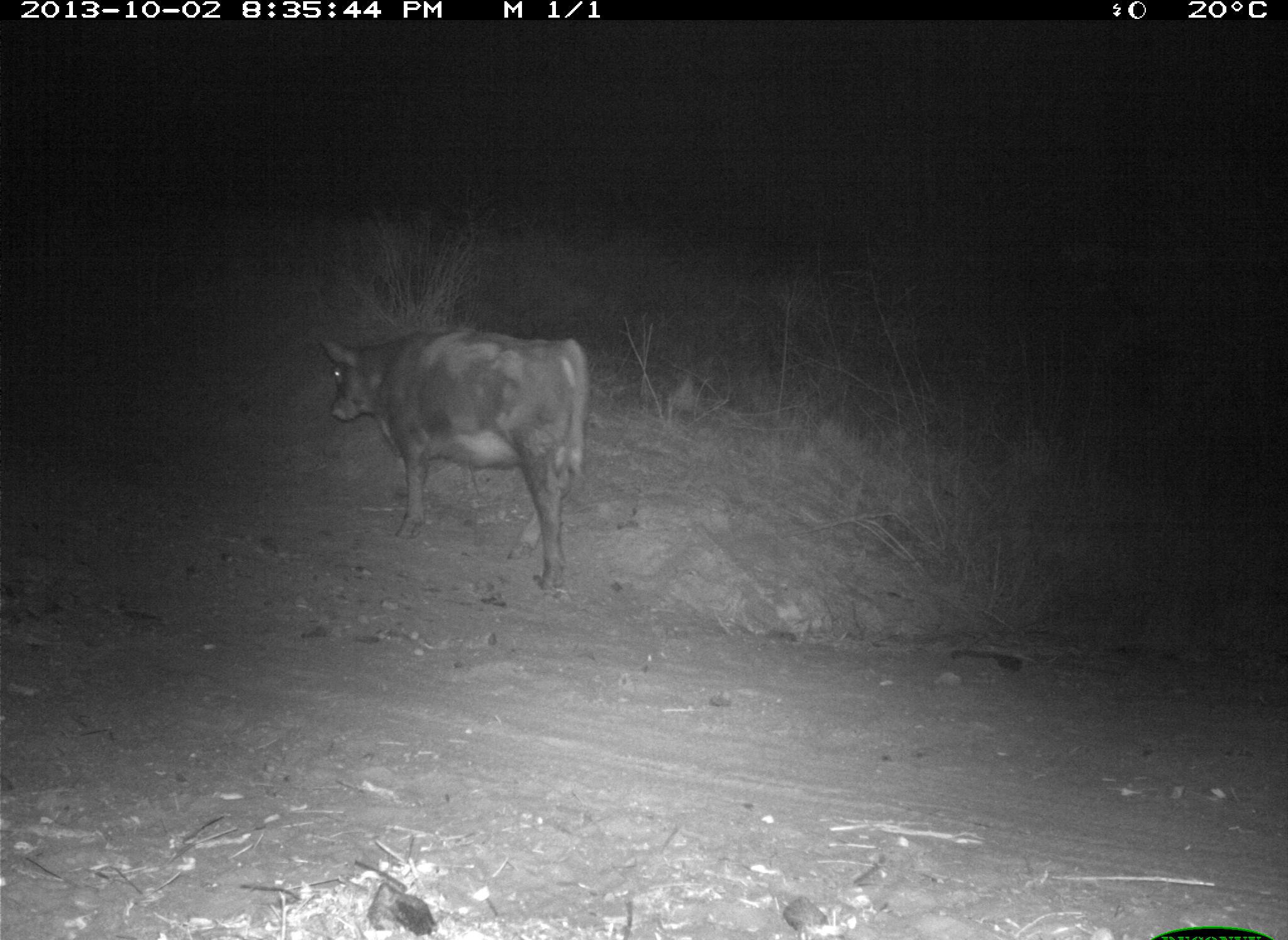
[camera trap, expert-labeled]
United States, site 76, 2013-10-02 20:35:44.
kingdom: Animalia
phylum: Chordata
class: Mammalia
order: Artiodactyla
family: Bovidae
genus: Bos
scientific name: Bos taurus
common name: cow